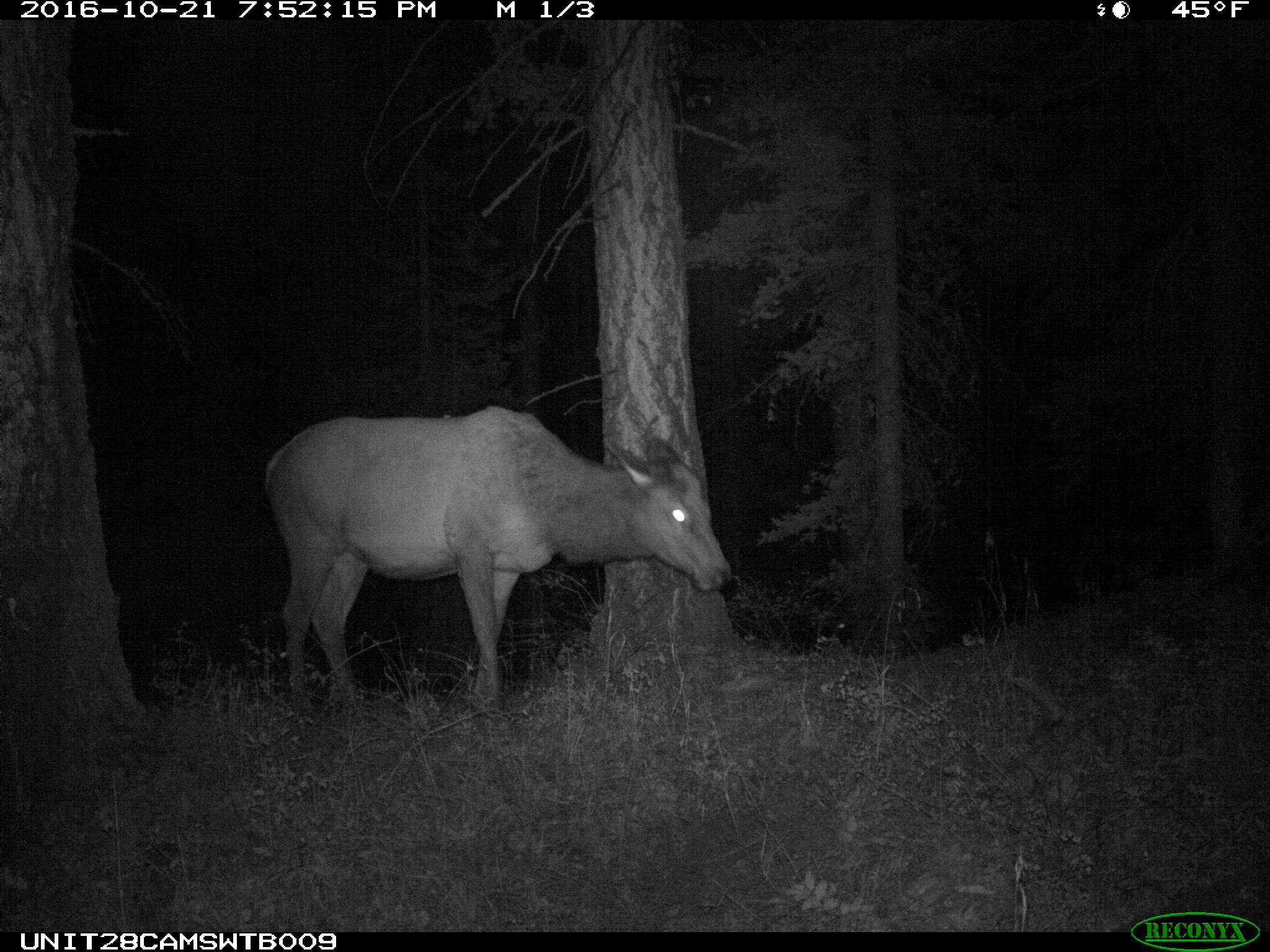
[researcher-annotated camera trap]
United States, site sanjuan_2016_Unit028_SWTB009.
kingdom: Animalia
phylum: Chordata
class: Mammalia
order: Artiodactyla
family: Cervidae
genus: Cervus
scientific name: Cervus elaphus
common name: red deer